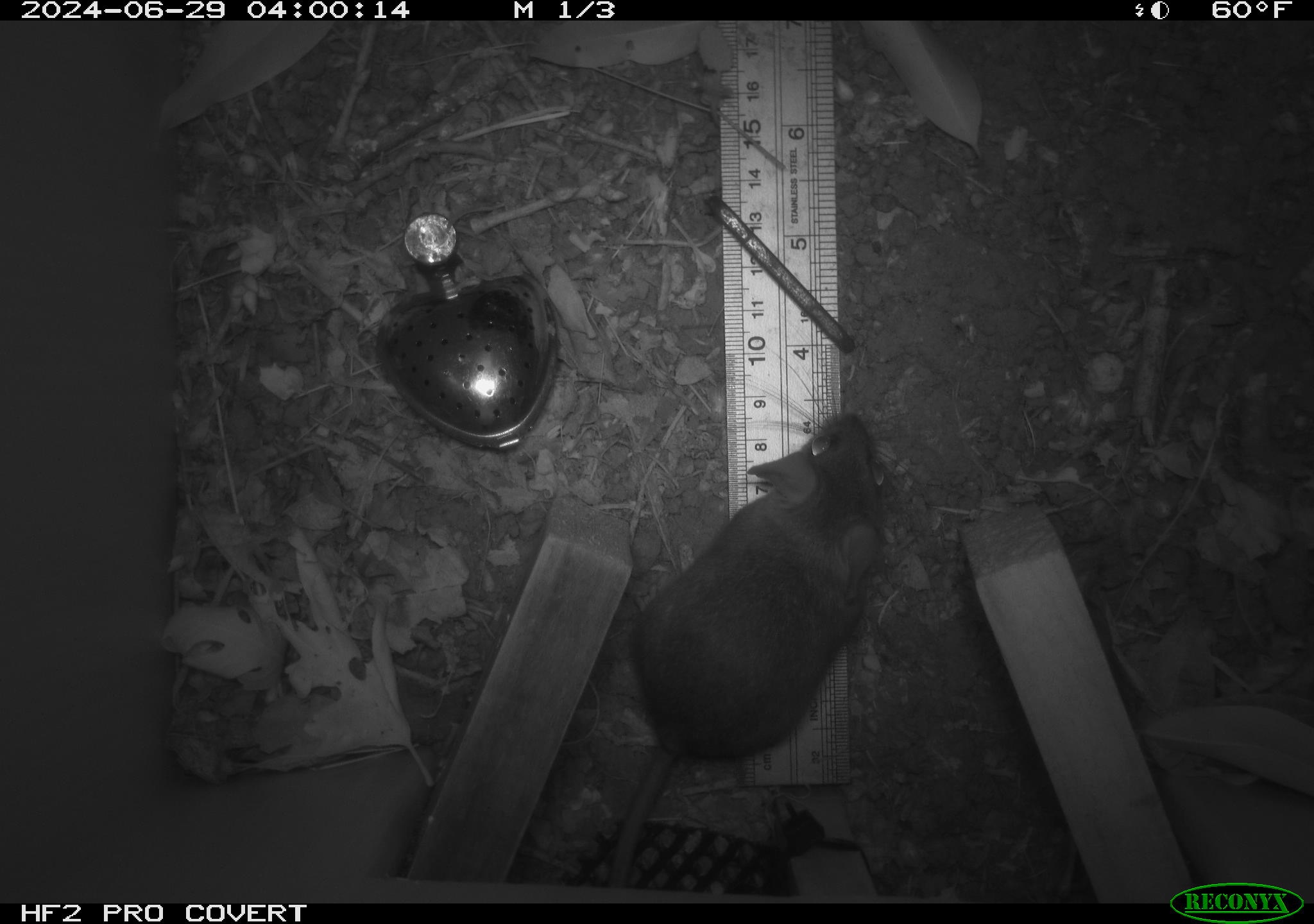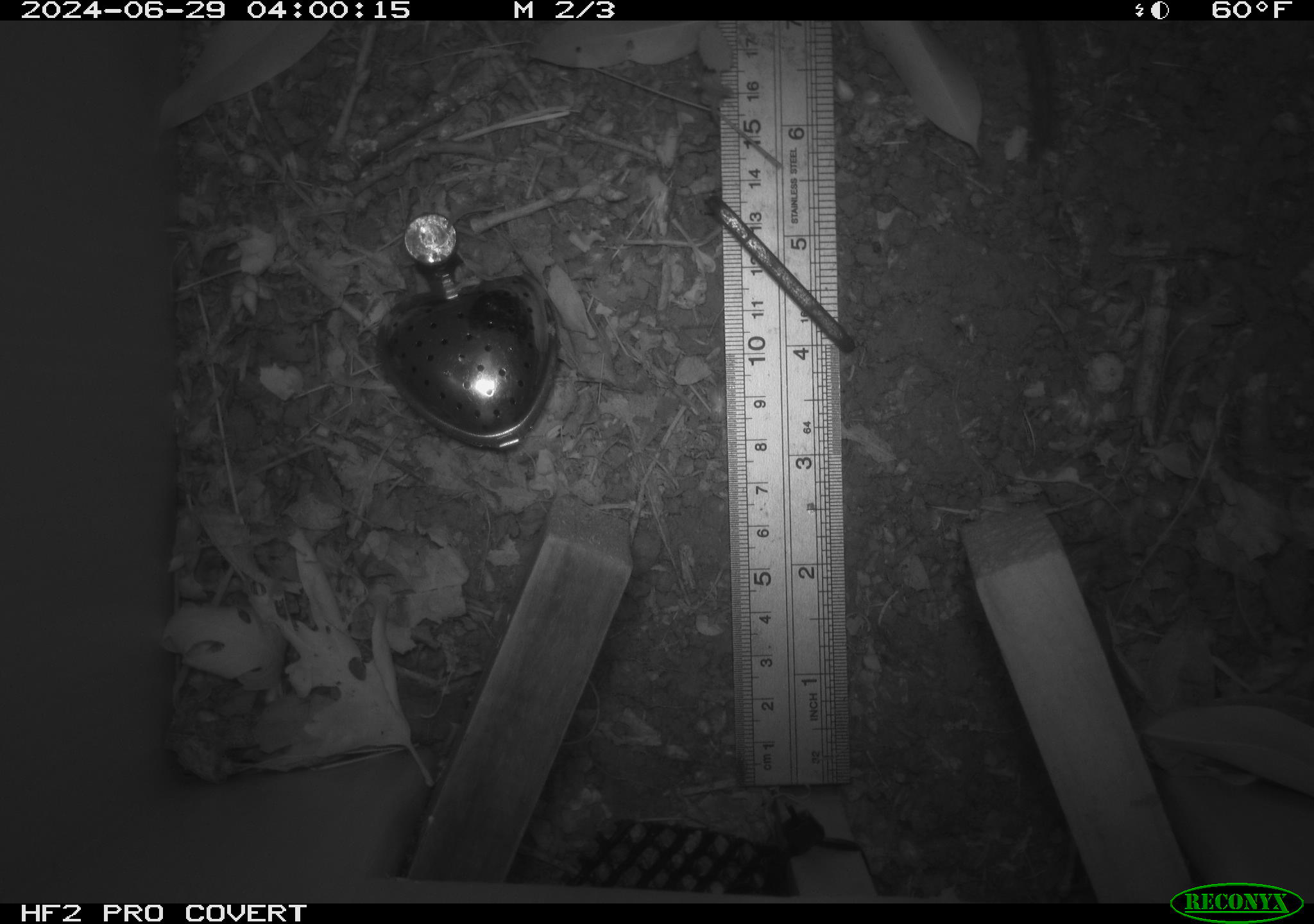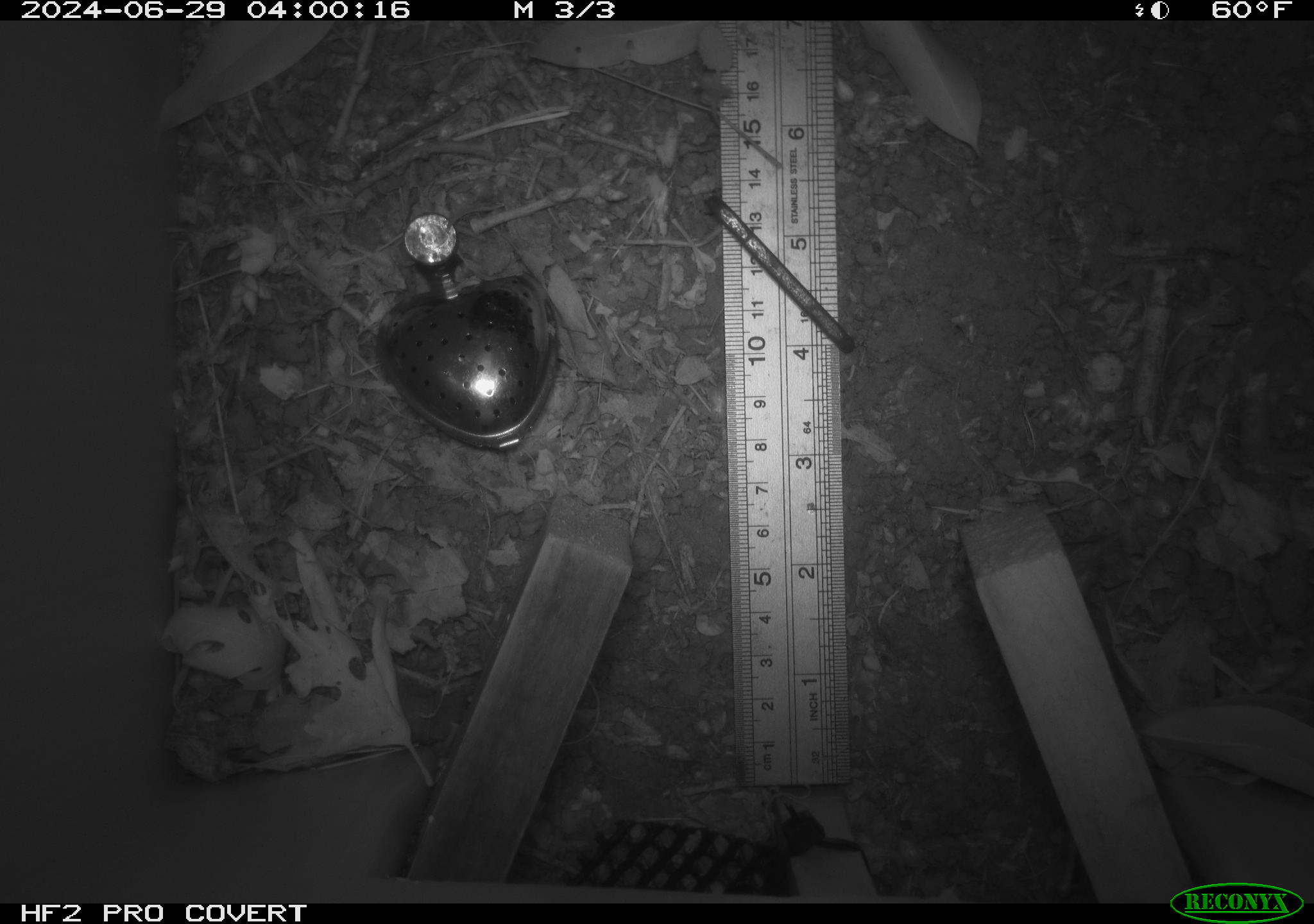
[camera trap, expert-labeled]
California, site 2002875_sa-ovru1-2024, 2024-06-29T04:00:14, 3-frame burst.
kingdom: Animalia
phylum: Chordata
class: Mammalia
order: Rodentia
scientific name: Rodentia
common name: rodent